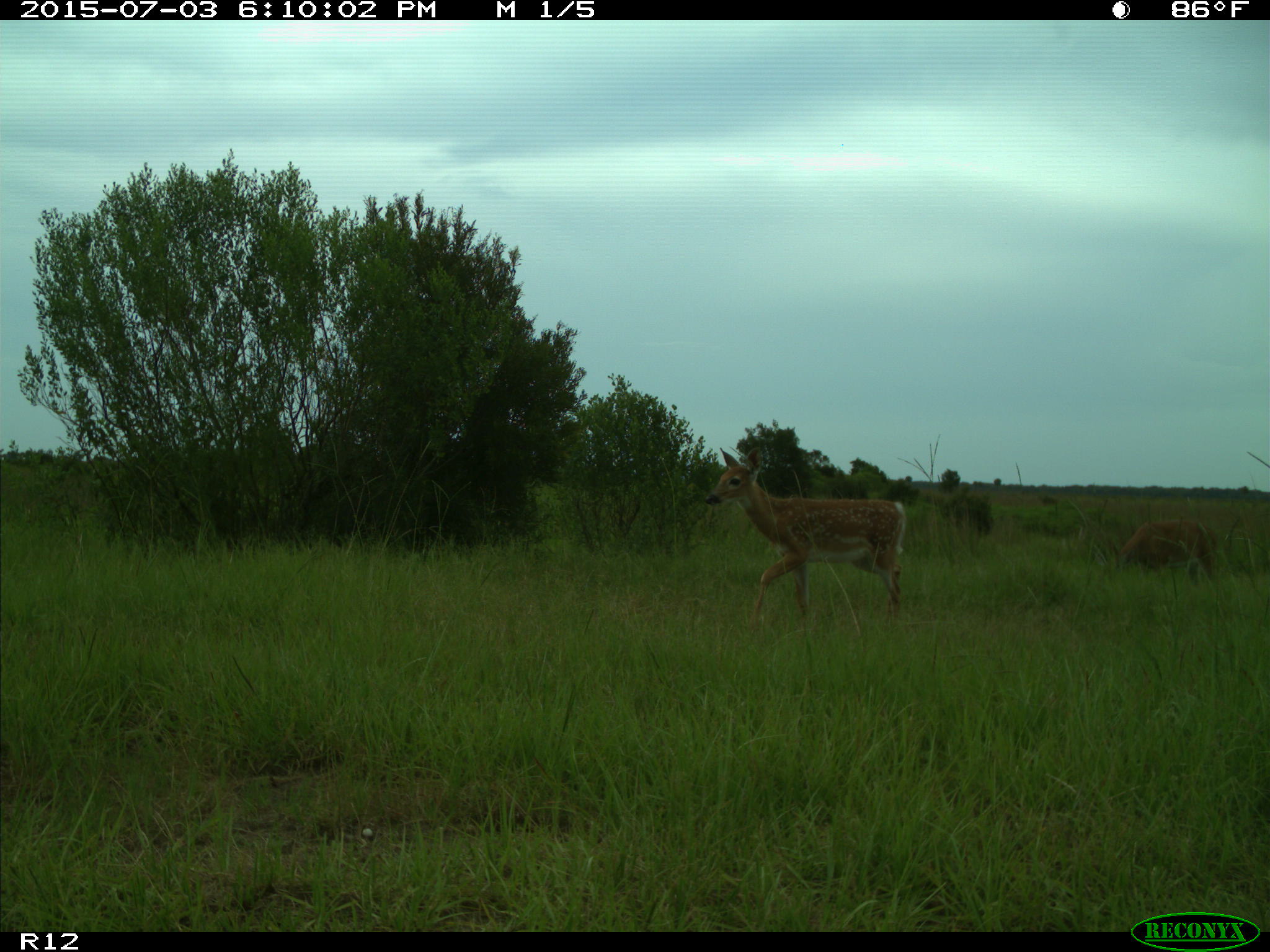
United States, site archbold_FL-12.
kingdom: Animalia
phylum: Chordata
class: Mammalia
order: Artiodactyla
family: Cervidae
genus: Odocoileus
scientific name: Odocoileus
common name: deer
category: unidentified deer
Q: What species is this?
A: Unidentified deer (deer) (Odocoileus).